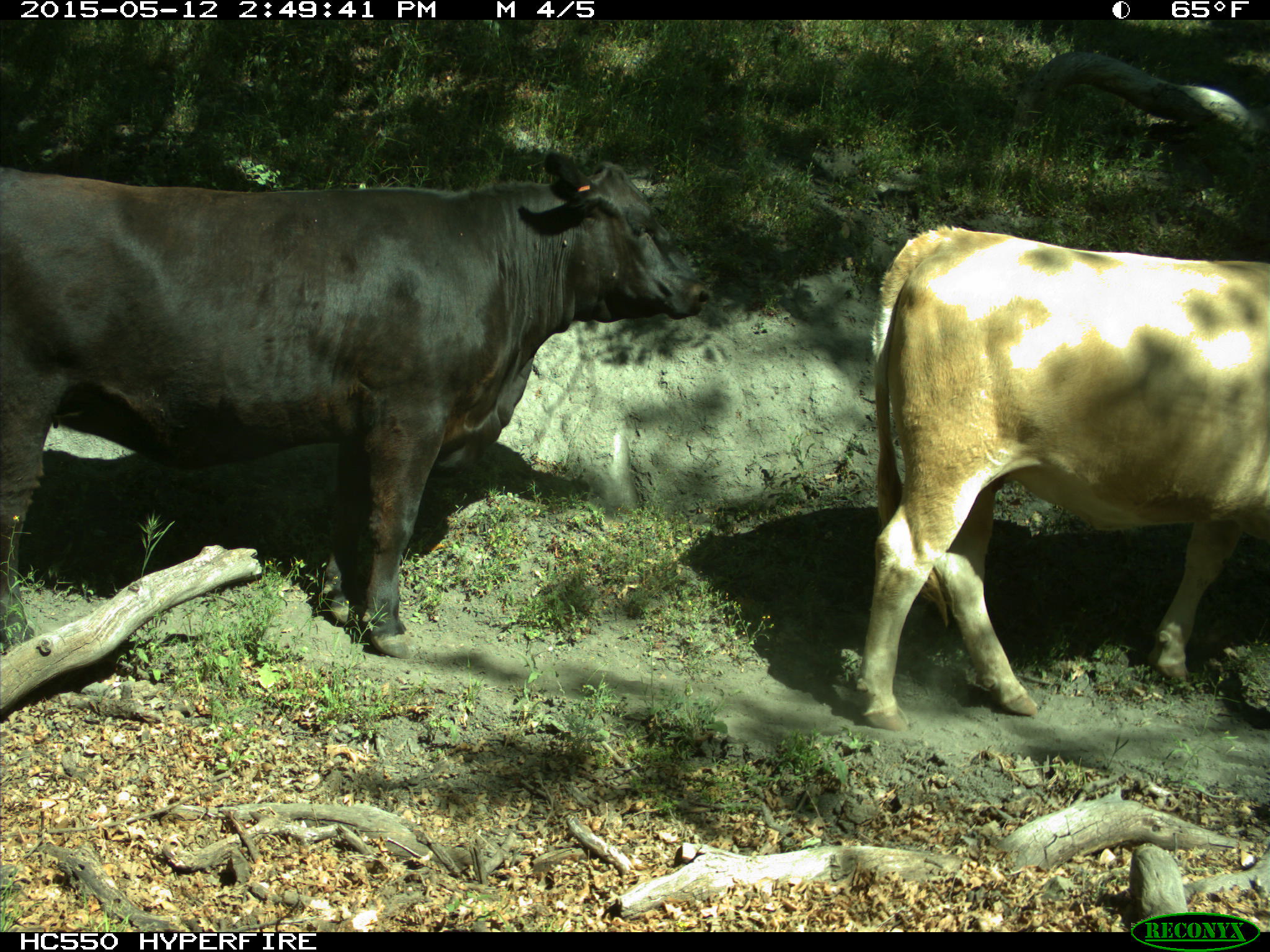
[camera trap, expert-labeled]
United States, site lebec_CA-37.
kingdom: Animalia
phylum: Chordata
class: Mammalia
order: Artiodactyla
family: Bovidae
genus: Bos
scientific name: Bos taurus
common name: domestic cow